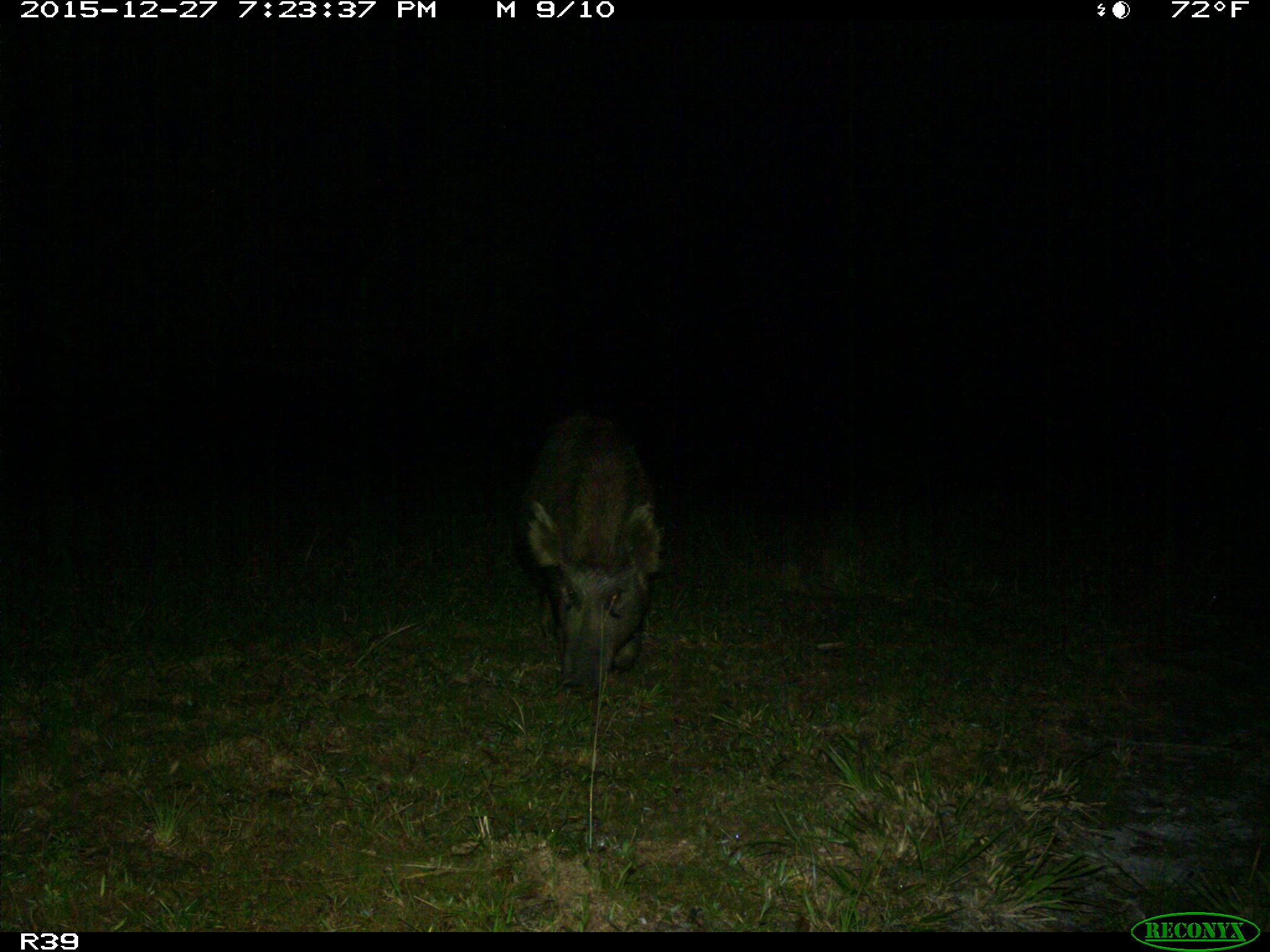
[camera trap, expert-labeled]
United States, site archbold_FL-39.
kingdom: Animalia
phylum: Chordata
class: Mammalia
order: Artiodactyla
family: Suidae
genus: Sus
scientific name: Sus scrofa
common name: wild boar